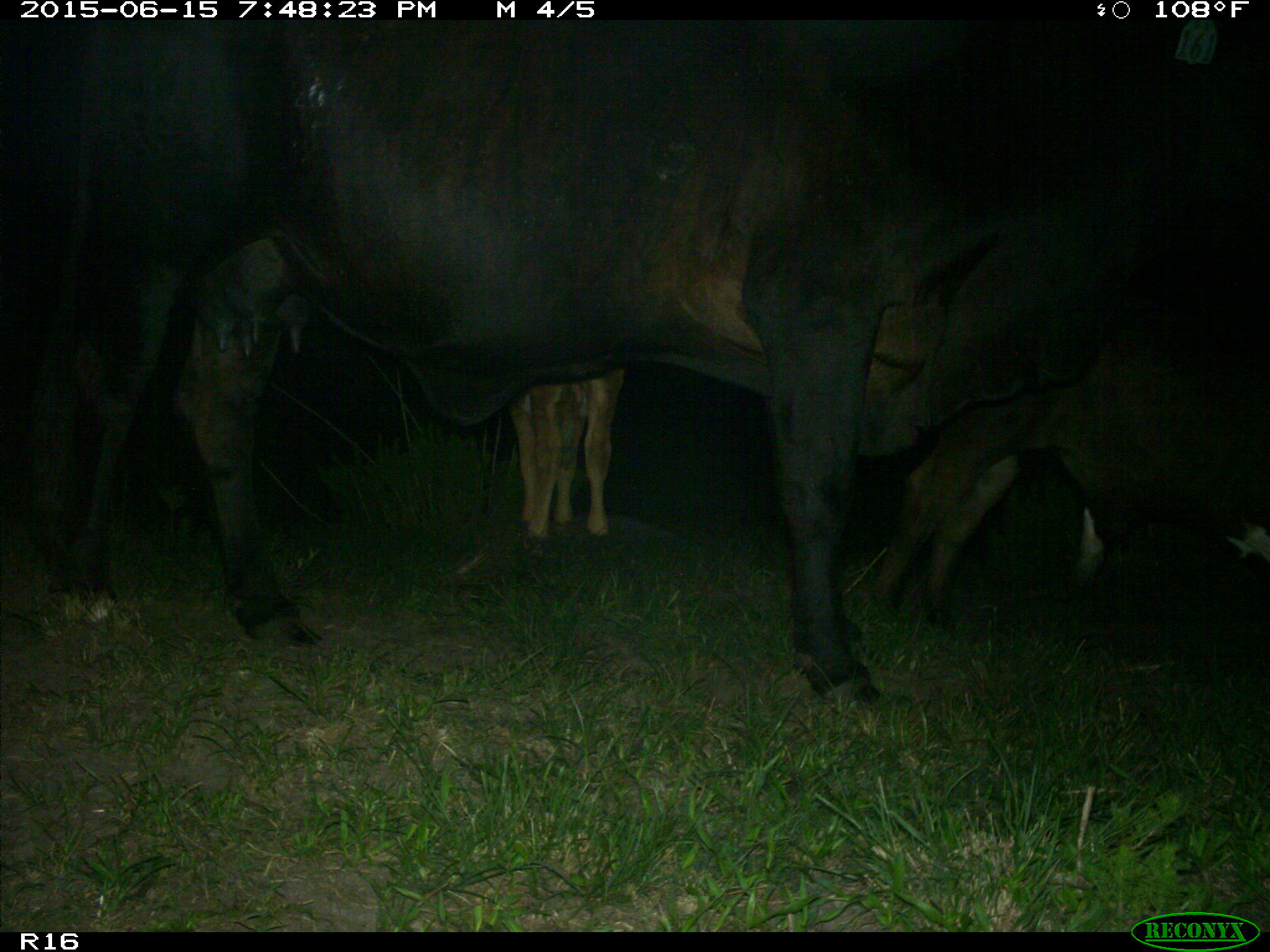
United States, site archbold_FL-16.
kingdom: Animalia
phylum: Chordata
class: Mammalia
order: Artiodactyla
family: Bovidae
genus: Bos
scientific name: Bos taurus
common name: domestic cow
Bos taurus (domestic cow).